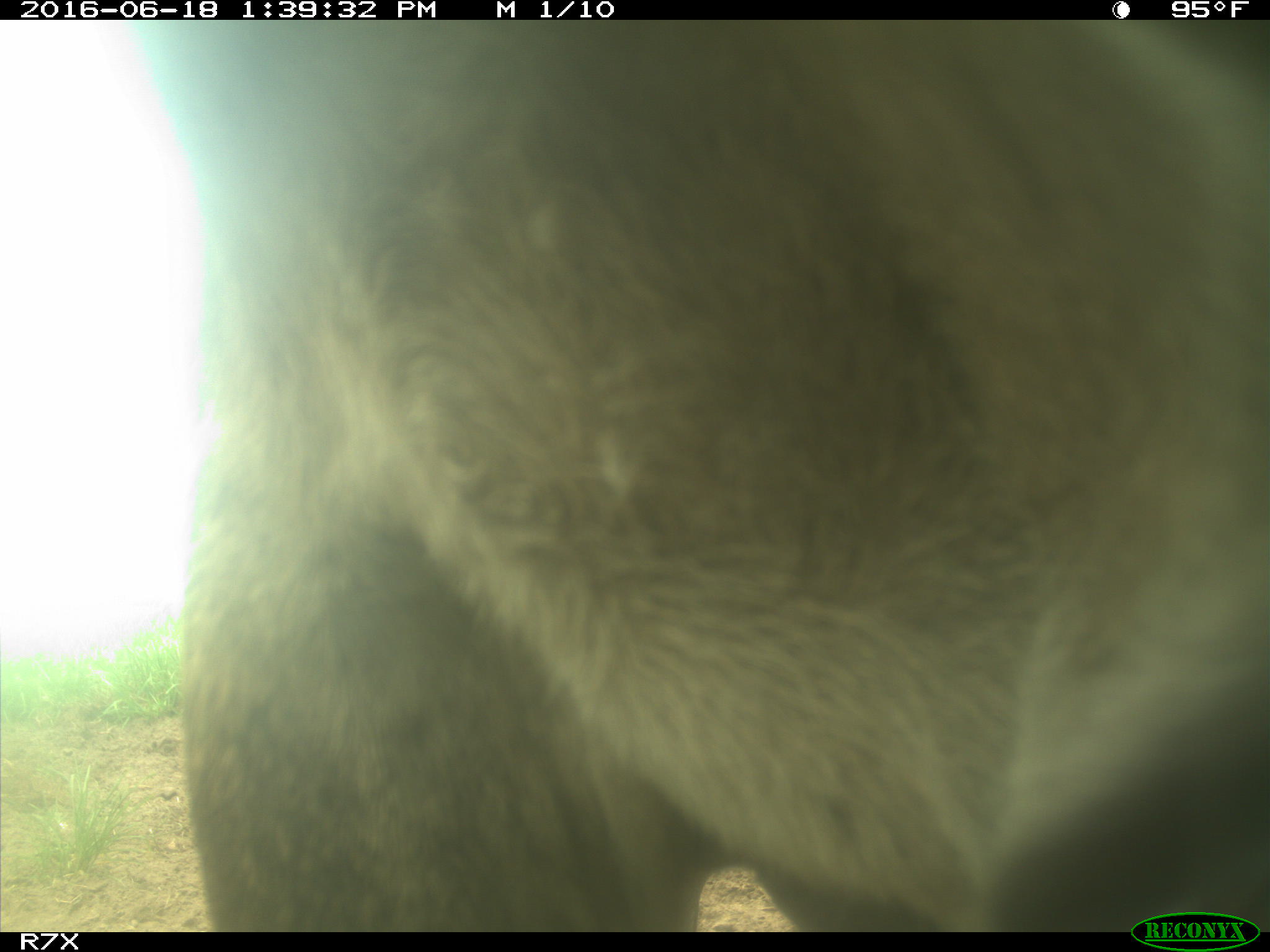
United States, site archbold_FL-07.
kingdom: Animalia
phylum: Chordata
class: Mammalia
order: Artiodactyla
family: Bovidae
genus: Bos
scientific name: Bos taurus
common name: domestic cow